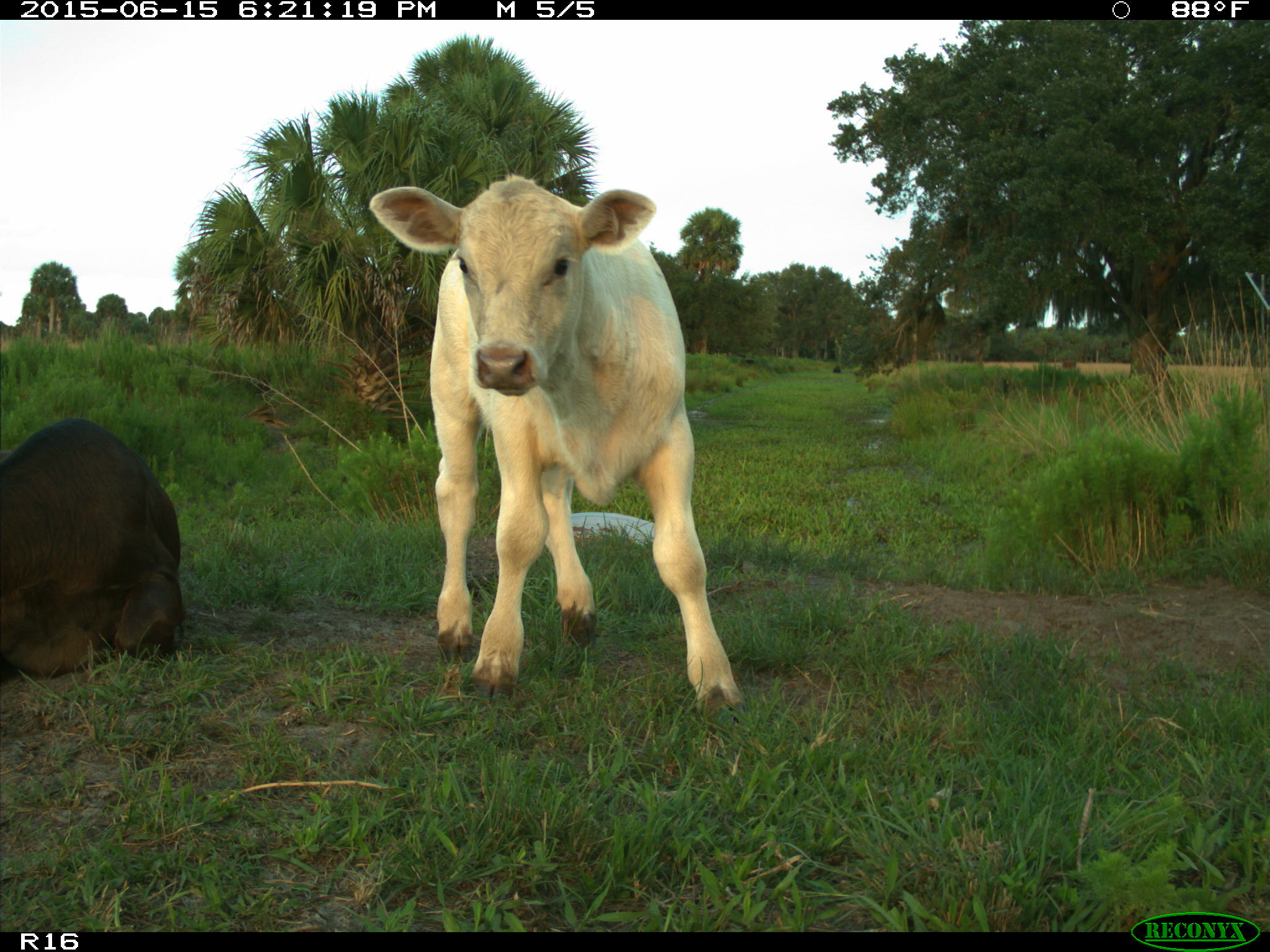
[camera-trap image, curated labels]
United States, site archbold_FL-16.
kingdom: Animalia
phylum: Chordata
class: Mammalia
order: Artiodactyla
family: Bovidae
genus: Bos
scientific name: Bos taurus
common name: domestic cow